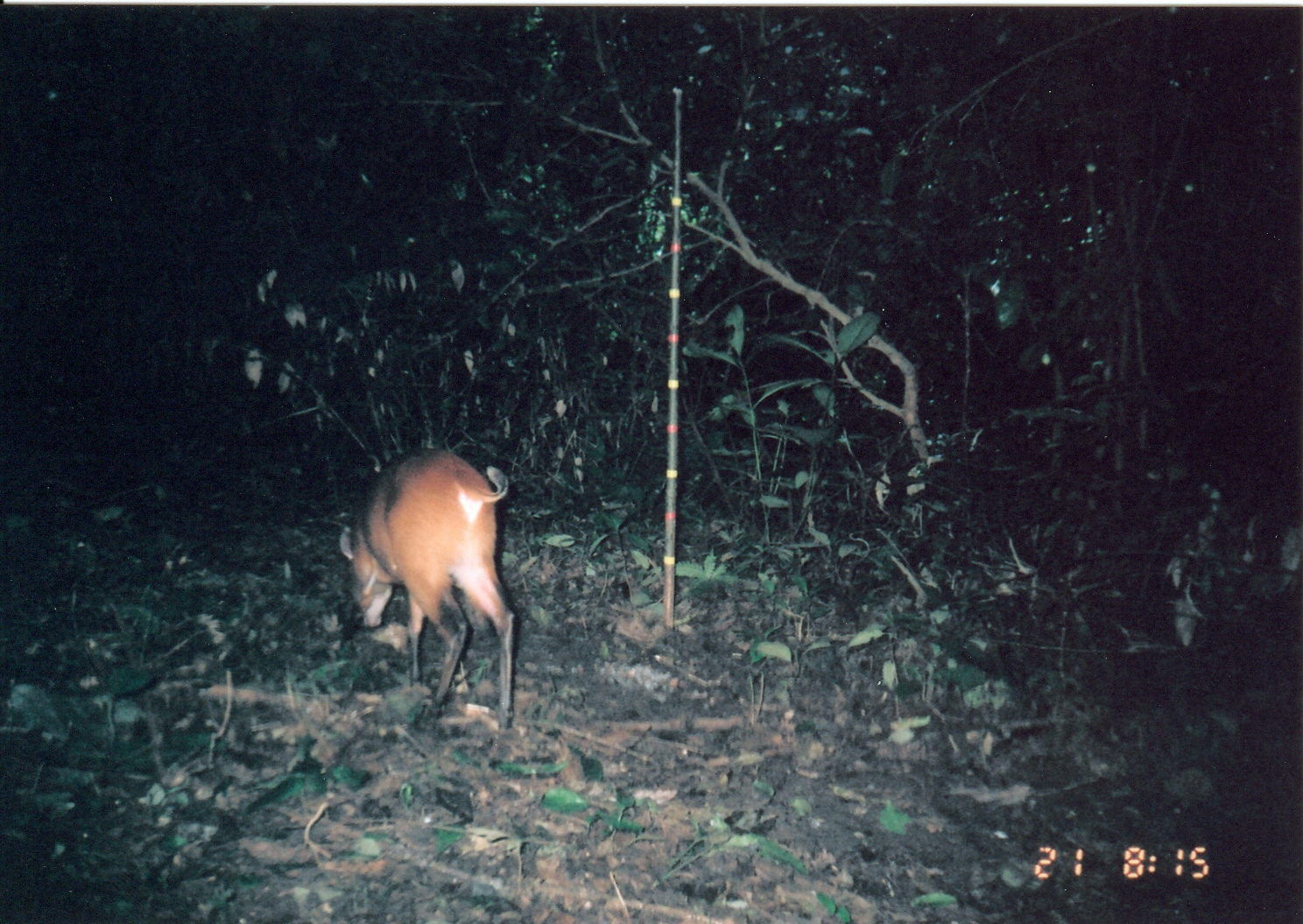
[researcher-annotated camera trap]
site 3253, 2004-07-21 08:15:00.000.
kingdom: Animalia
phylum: Chordata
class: Mammalia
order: Artiodactyla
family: Bovidae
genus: Cephalophus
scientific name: Cephalophus harveyi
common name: harvey's duiker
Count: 1.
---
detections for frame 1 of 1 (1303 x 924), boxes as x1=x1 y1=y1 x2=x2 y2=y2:
cephalophus harveyi: x1=338 y1=441 x2=525 y2=735